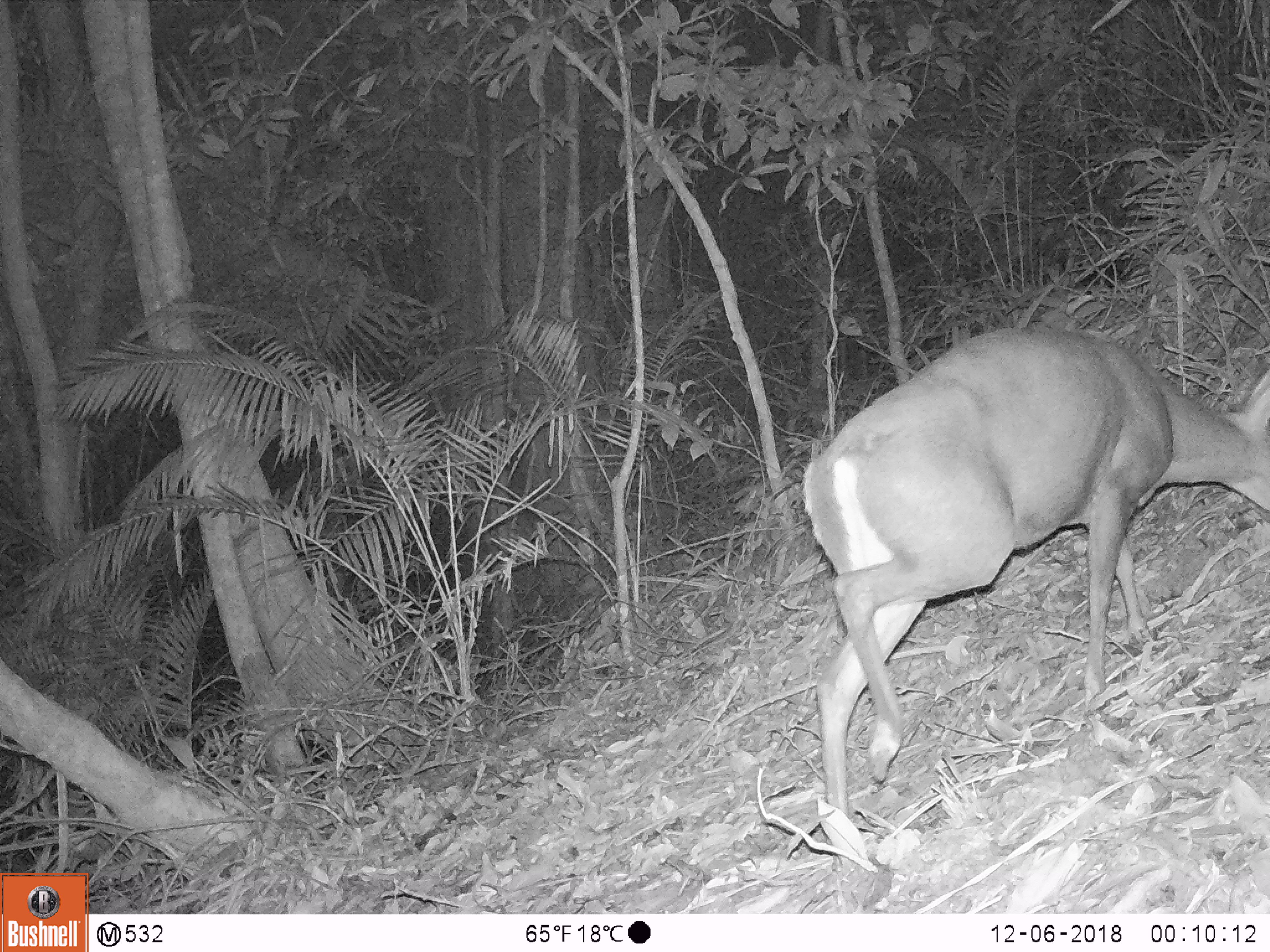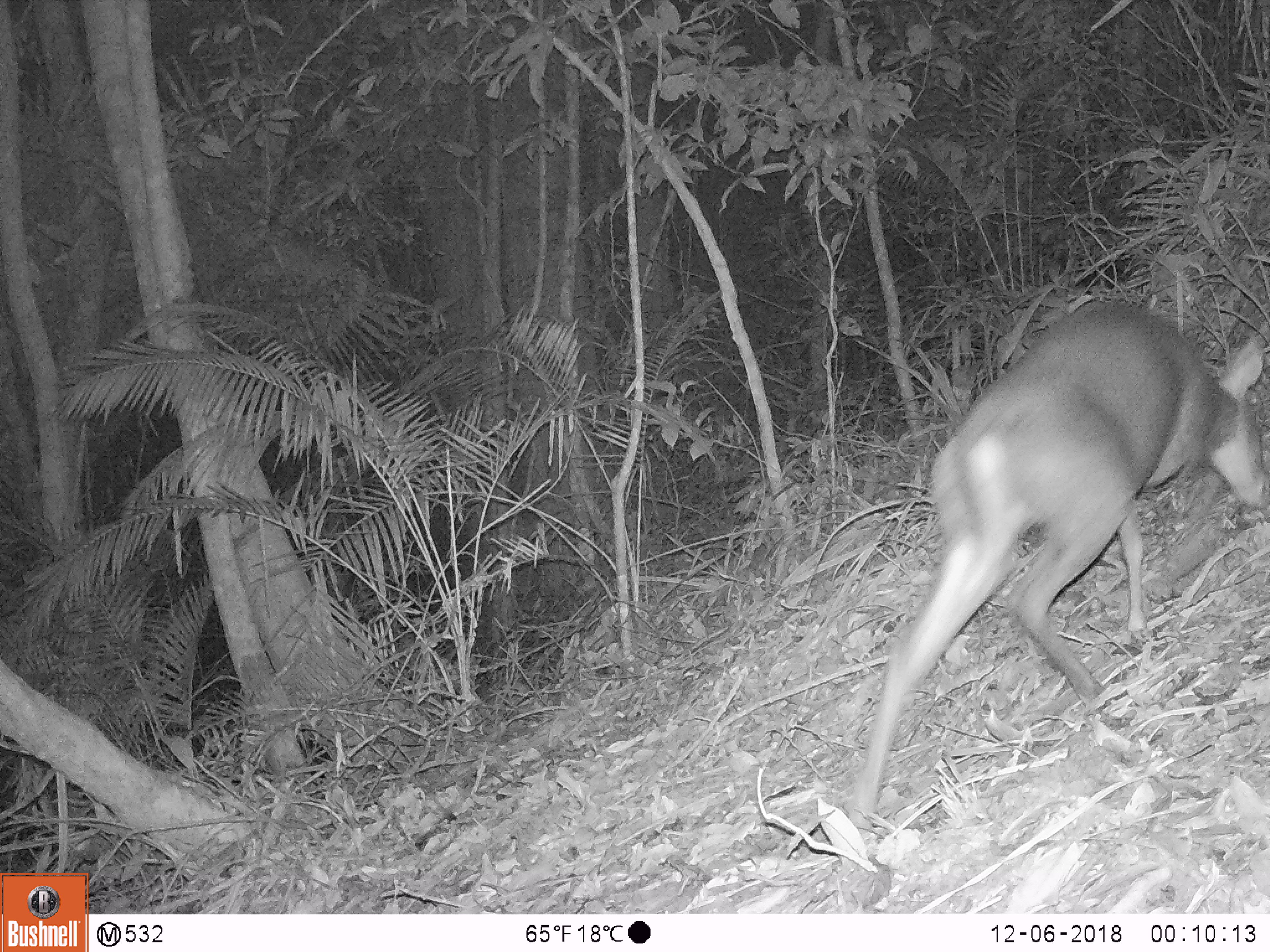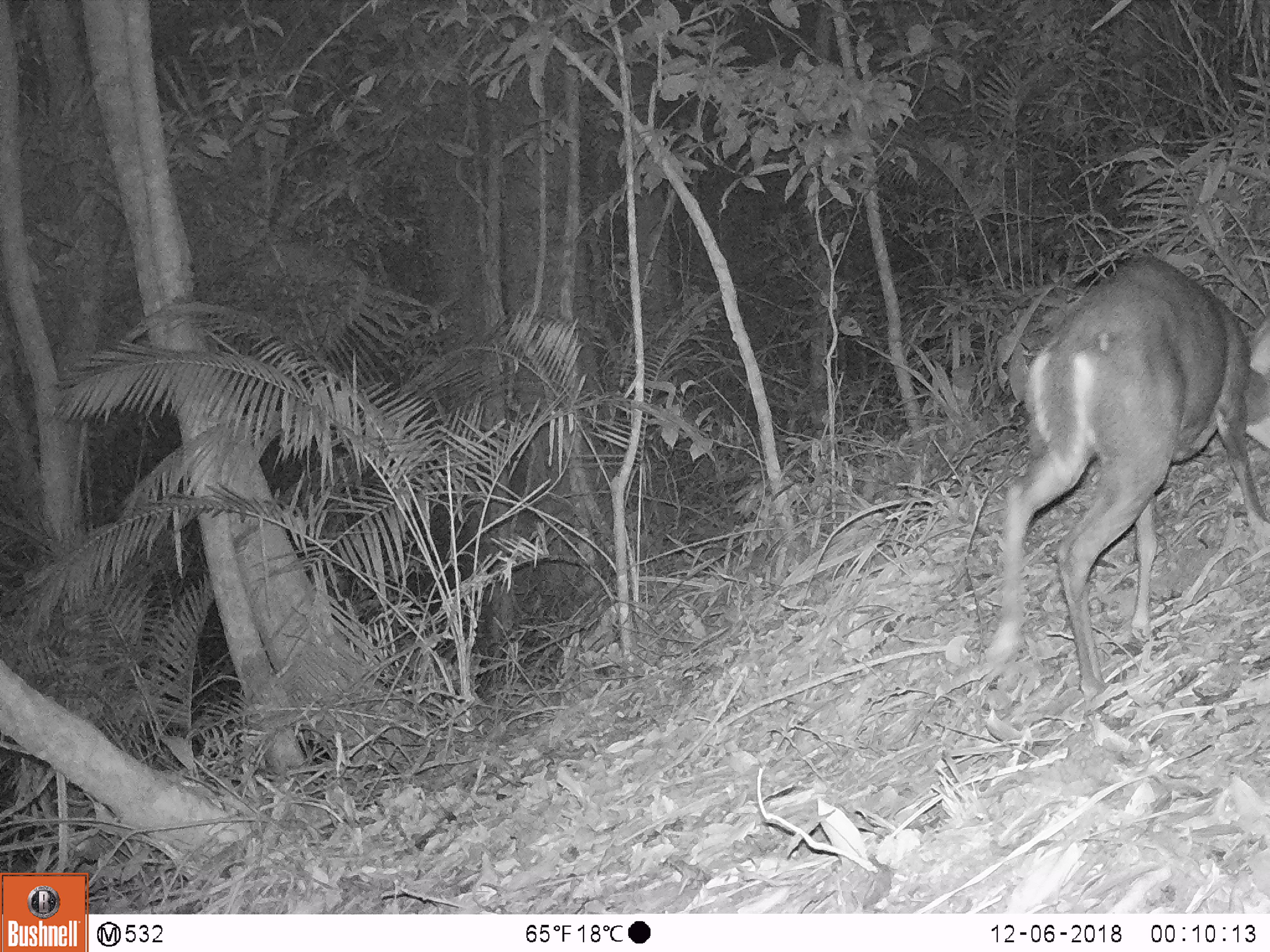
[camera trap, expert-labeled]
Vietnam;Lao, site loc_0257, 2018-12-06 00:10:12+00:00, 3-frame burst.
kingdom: Animalia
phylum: Chordata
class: Mammalia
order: Artiodactyla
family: Cervidae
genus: Muntiacus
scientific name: Muntiacus rooseveltorum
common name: roosevelt's muntjac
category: roosevelts muntjac group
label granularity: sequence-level